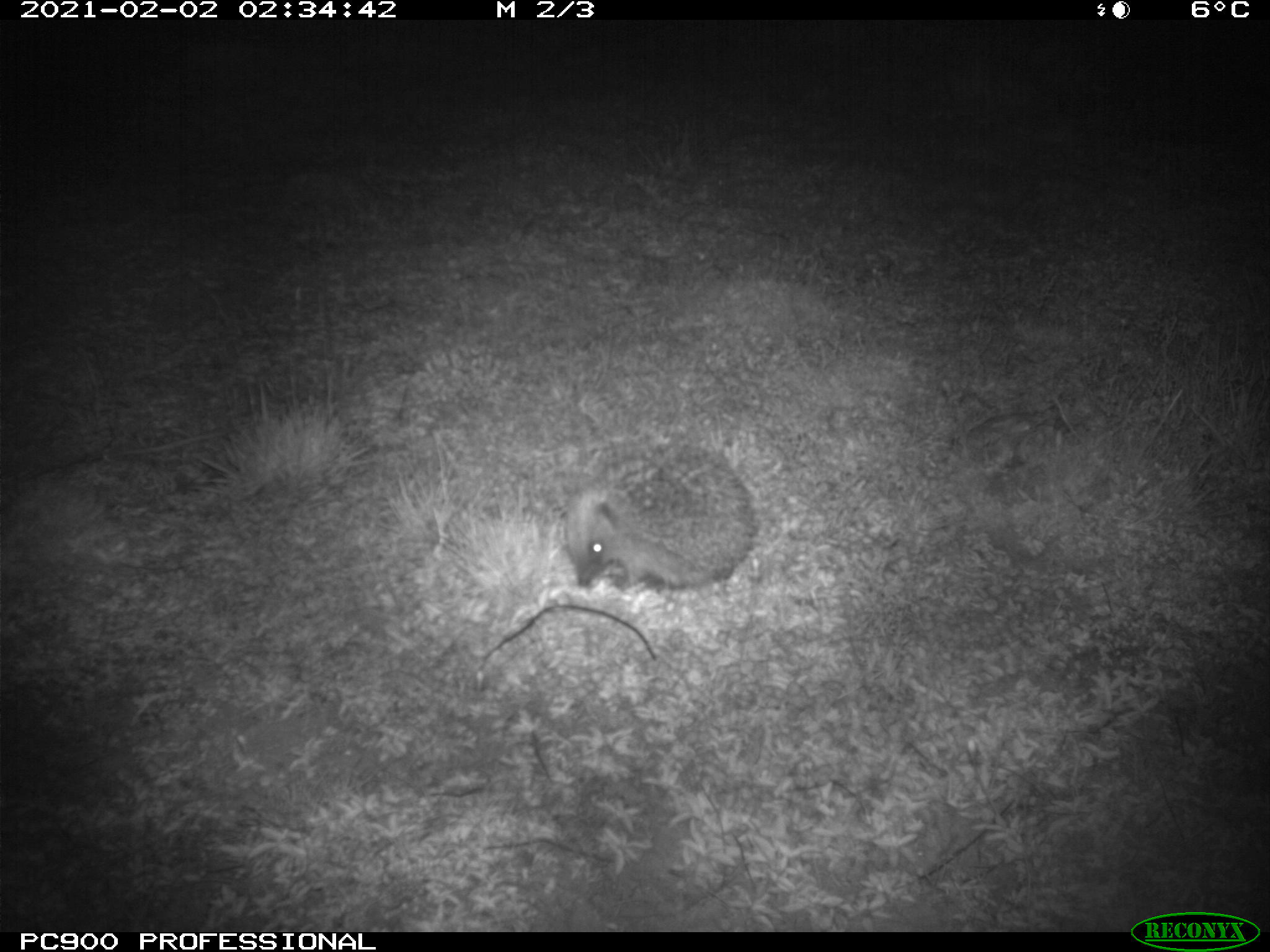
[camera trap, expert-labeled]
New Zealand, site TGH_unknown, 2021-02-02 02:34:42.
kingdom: Animalia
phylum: Chordata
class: Mammalia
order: Eulipotyphla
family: Erinaceidae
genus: Erinaceus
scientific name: Erinaceus europaeus europaeus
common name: european hedgehog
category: hedgehog